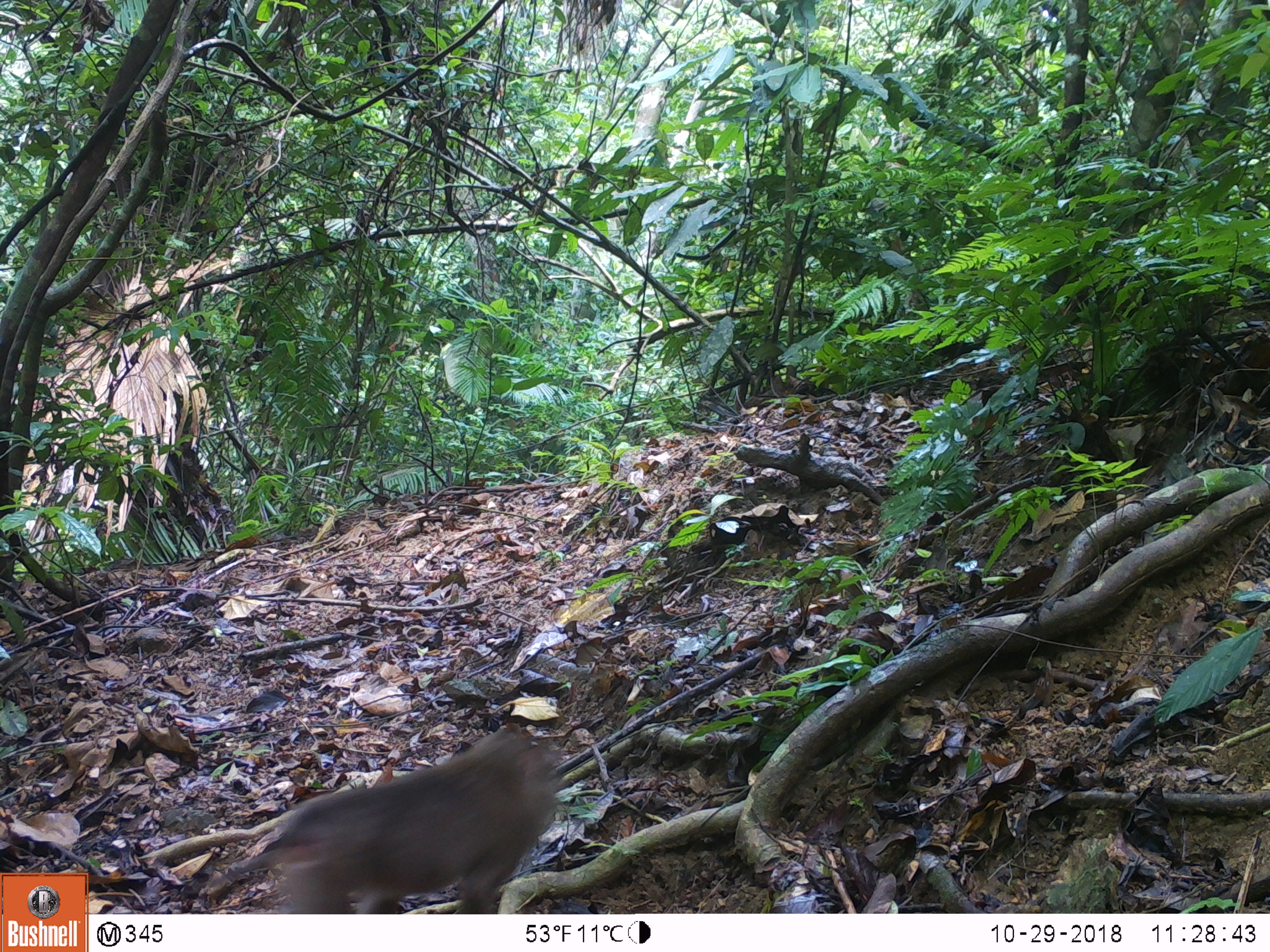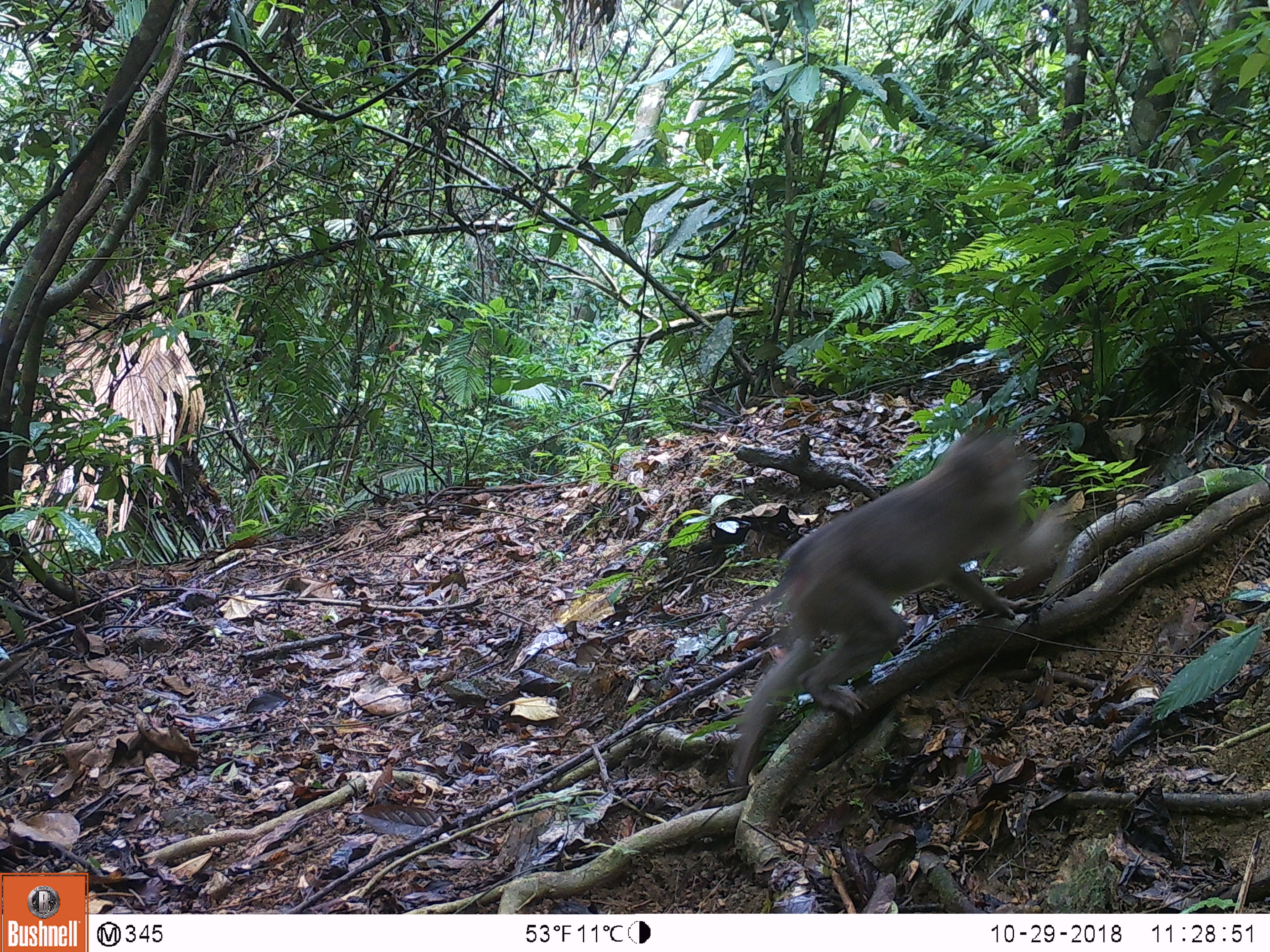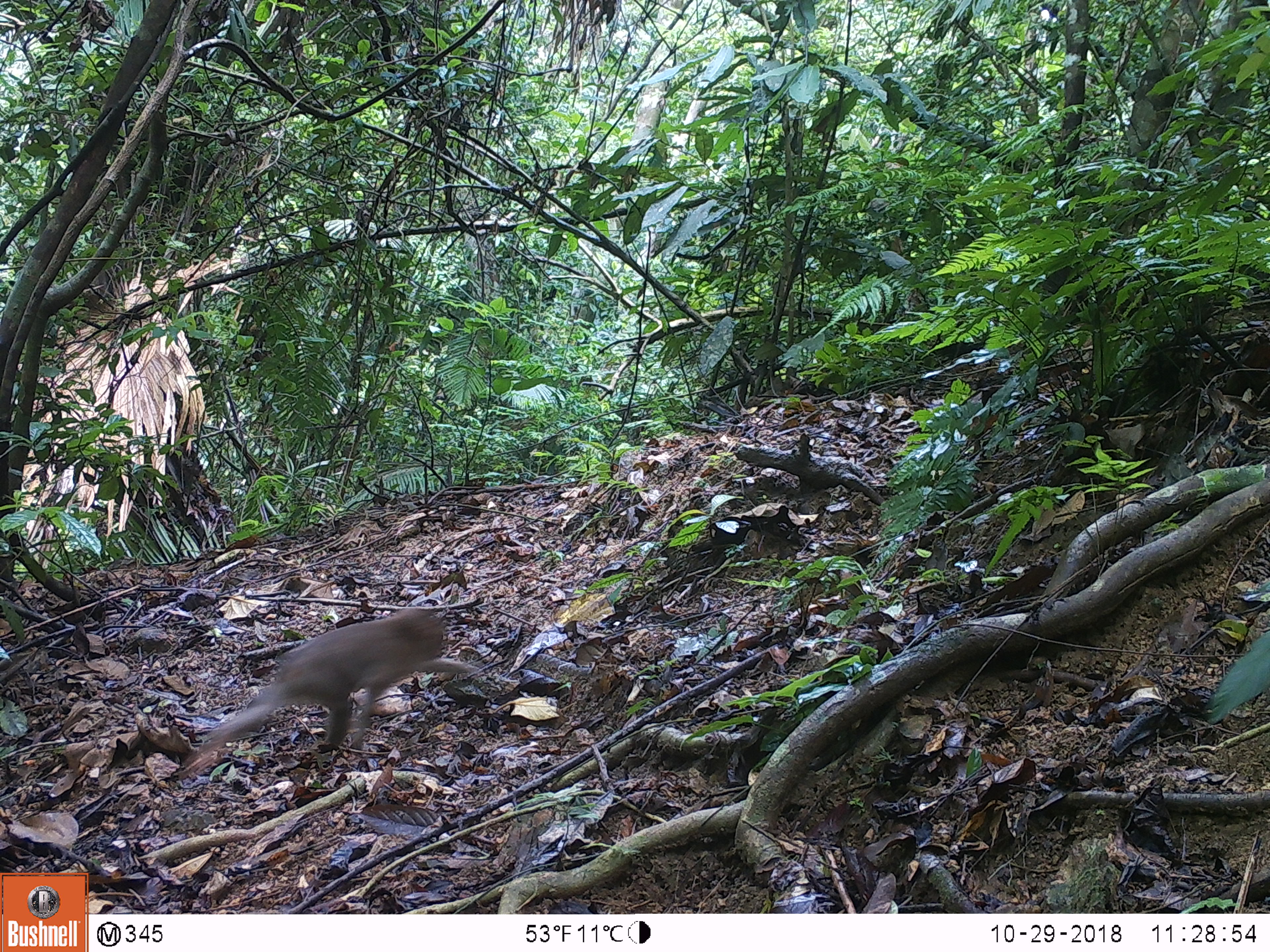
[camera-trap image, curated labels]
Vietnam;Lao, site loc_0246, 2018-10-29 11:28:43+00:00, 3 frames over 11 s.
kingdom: Animalia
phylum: Chordata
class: Mammalia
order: Primates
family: Cercopithecidae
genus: Macaca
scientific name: Macaca nemestrina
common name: pig-tailed macaque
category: pig tailed macaque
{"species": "pig tailed macaque (pig-tailed macaque) (Macaca nemestrina)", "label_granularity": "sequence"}